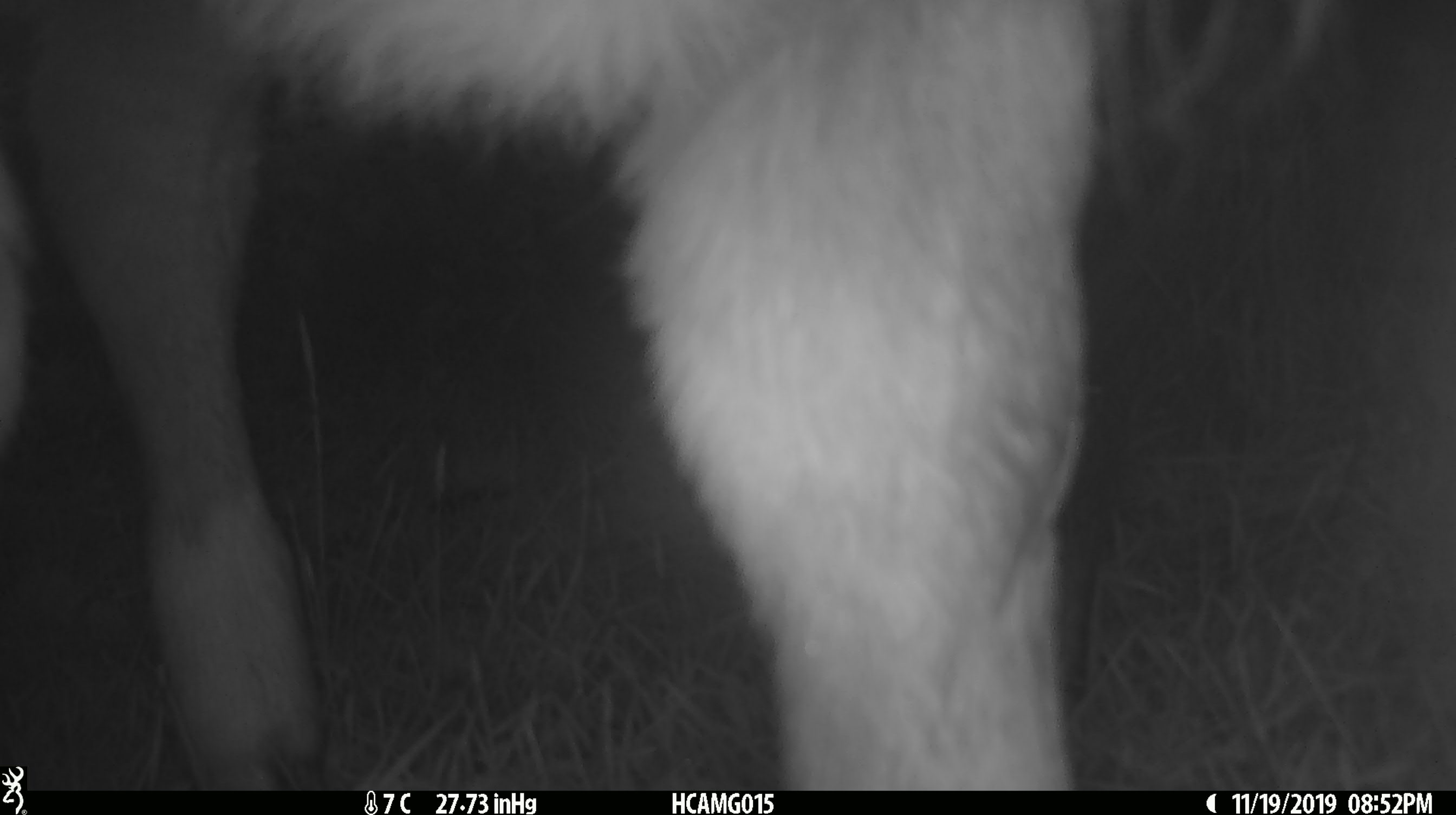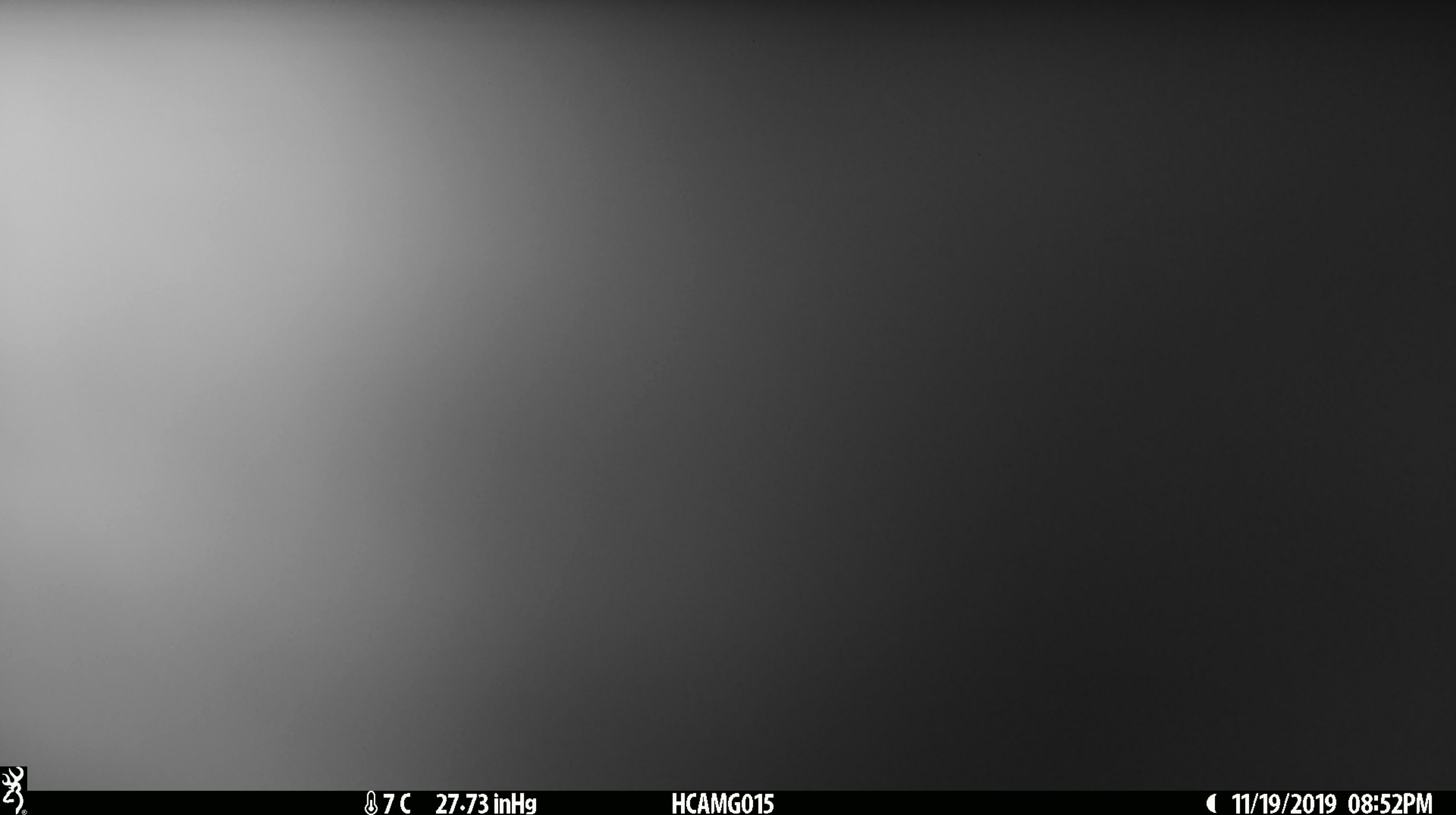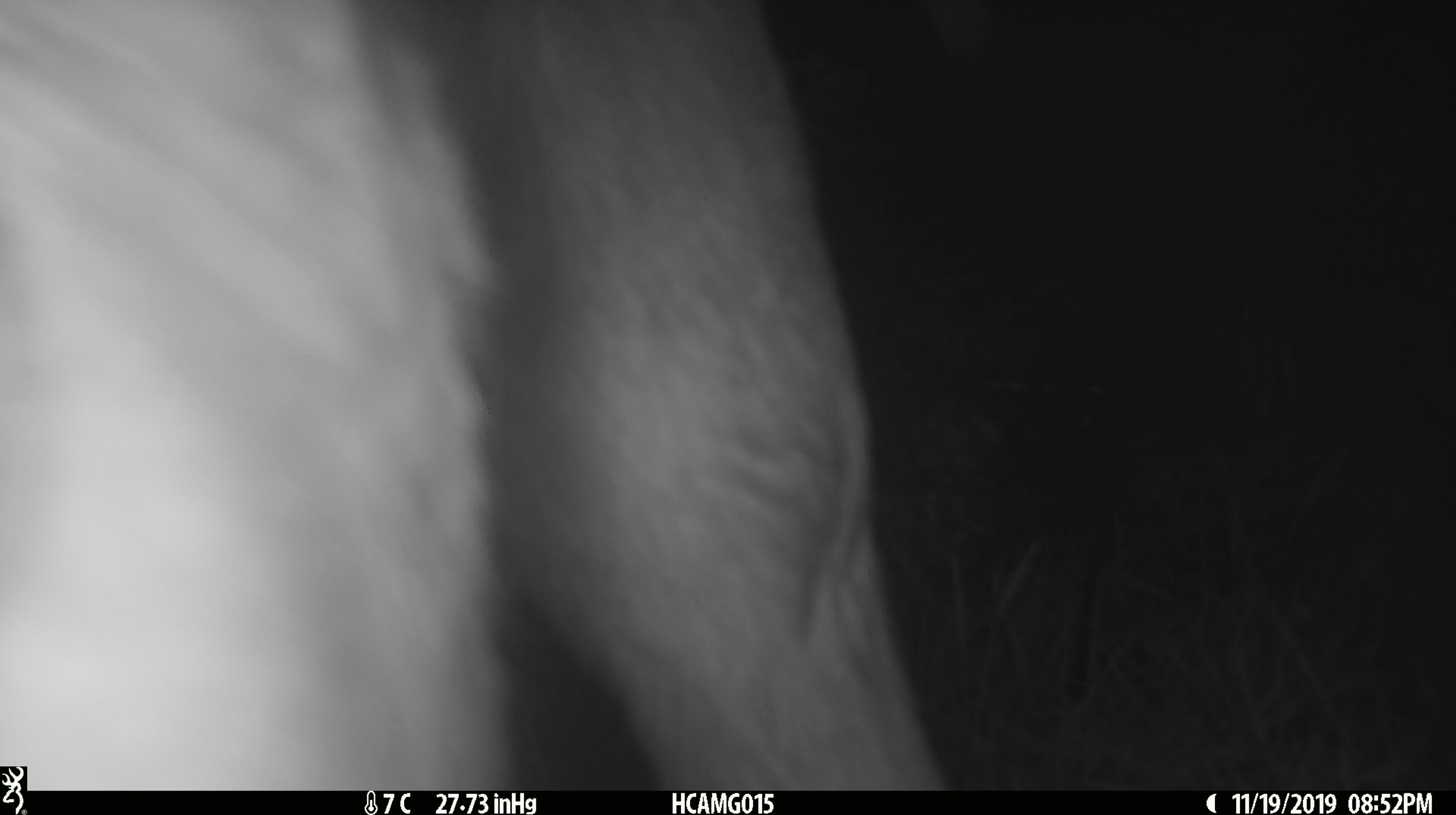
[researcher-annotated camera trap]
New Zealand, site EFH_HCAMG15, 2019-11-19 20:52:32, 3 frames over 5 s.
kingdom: Animalia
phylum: Chordata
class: Mammalia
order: Artiodactyla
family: Bovidae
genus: Bos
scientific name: Bos taurus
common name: domestic cow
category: cow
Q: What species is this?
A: Cow (domestic cow) (Bos taurus).